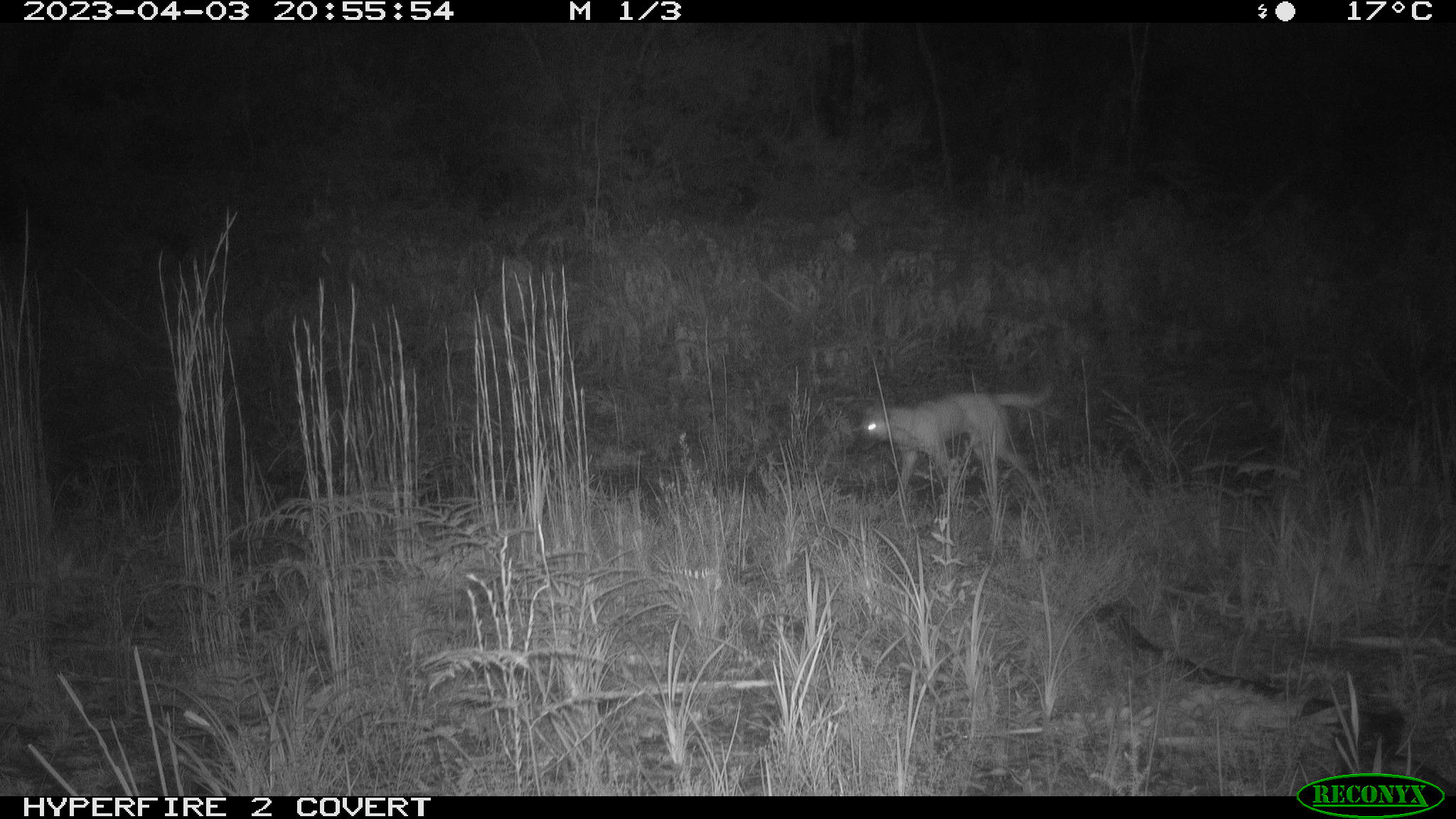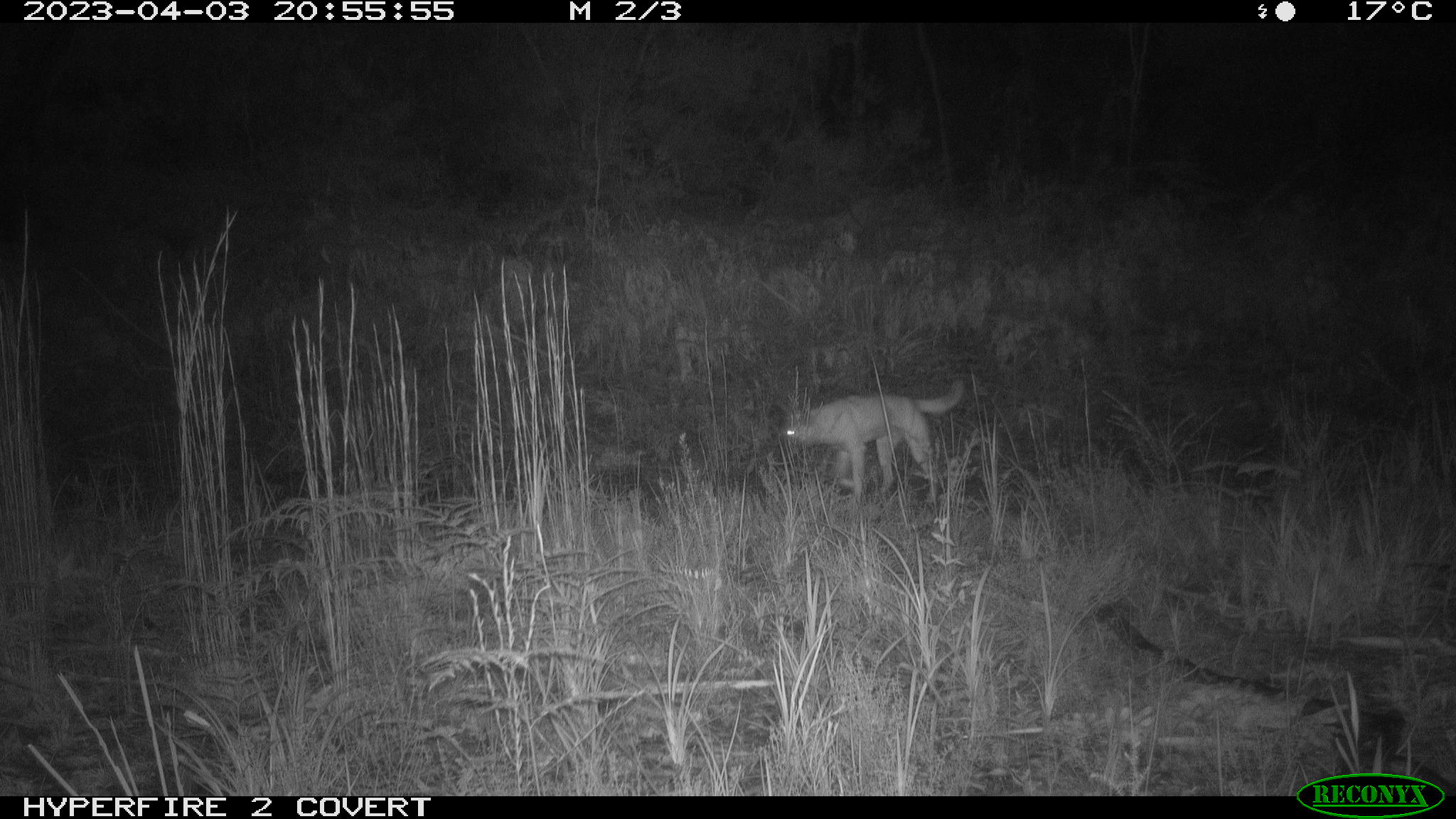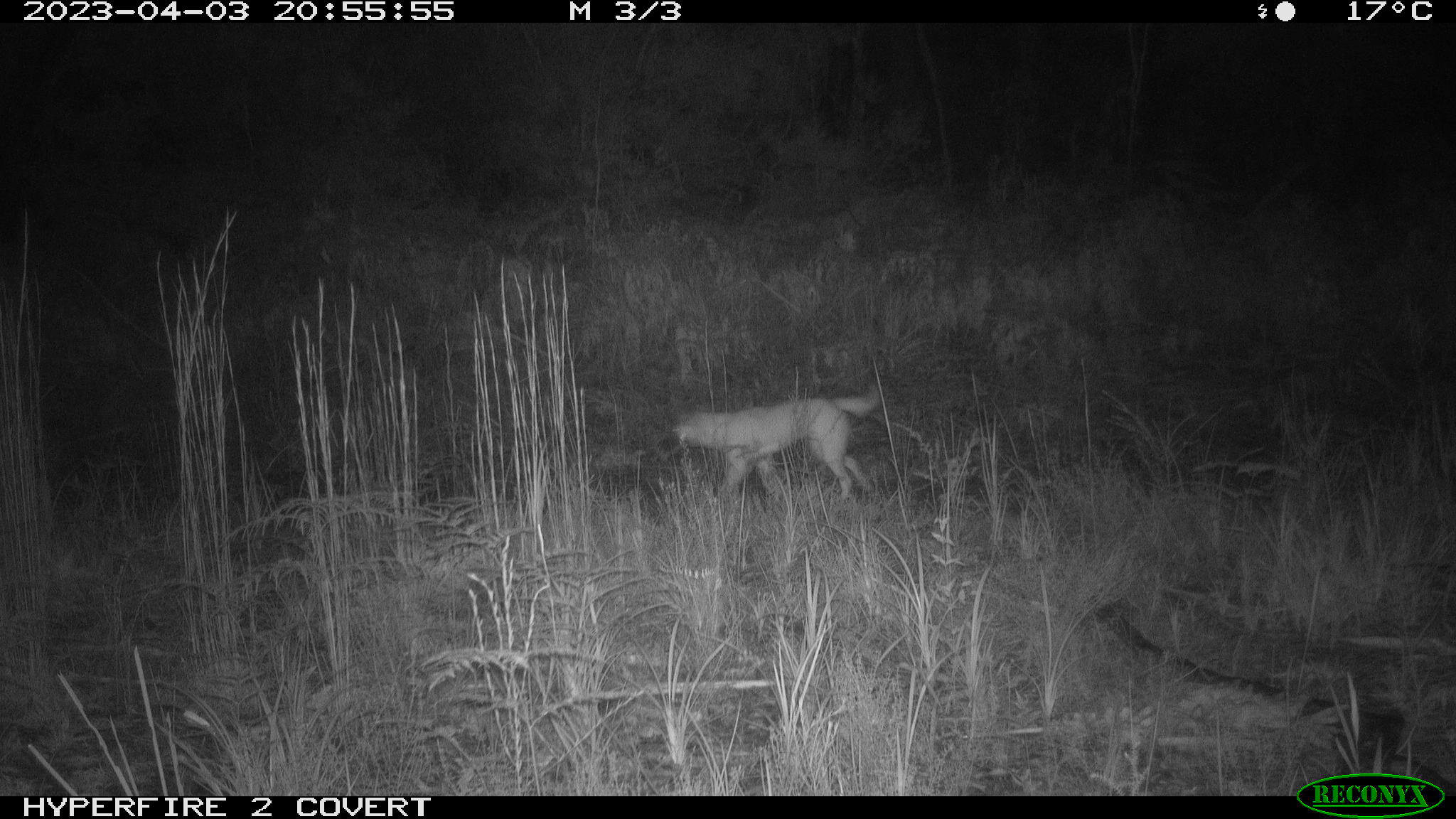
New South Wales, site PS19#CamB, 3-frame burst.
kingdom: Animalia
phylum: Chordata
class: Mammalia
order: Carnivora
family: Canidae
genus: Canis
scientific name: Canis familiaris dingo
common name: dingo